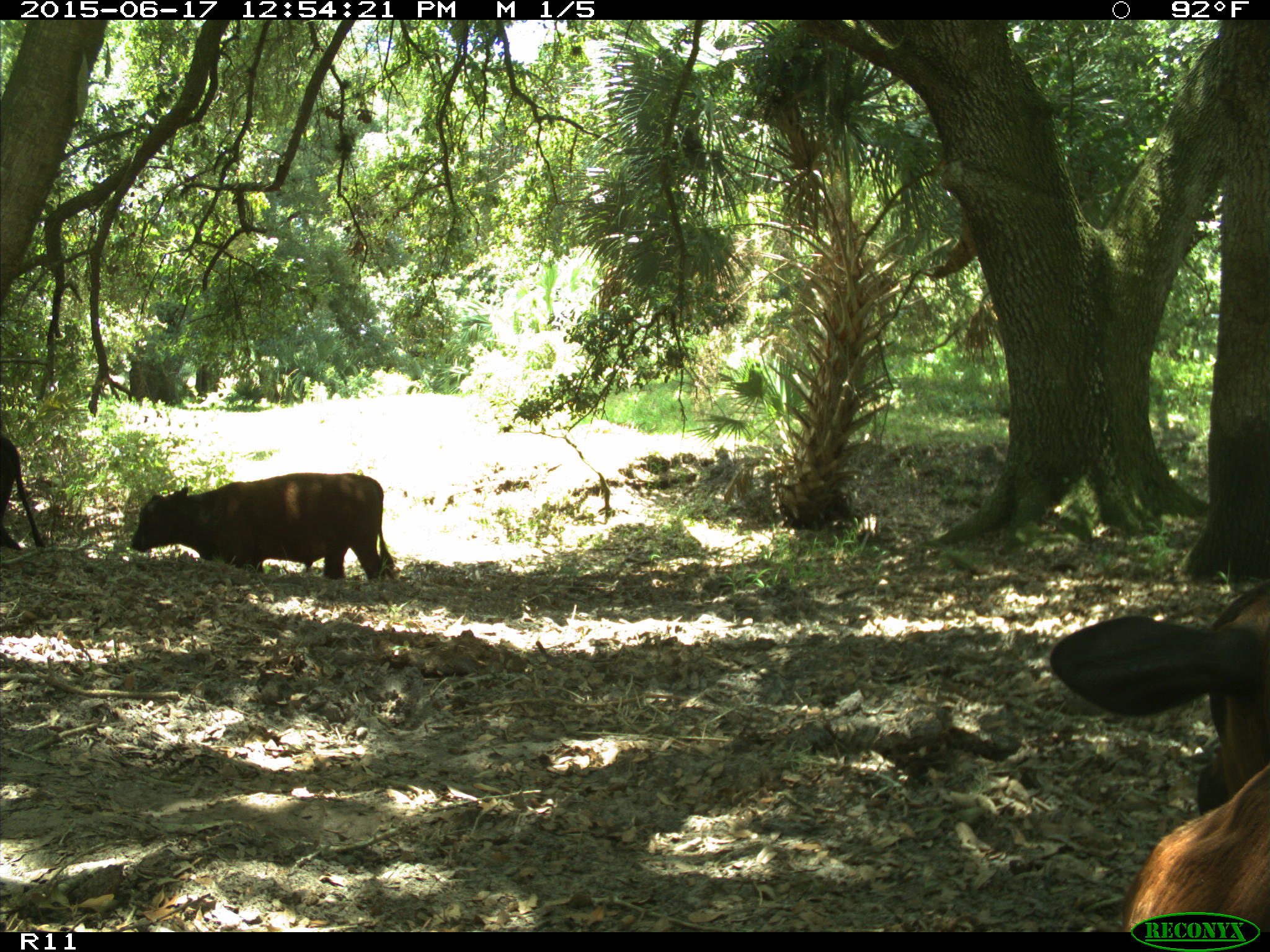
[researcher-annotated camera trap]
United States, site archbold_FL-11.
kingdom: Animalia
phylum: Chordata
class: Mammalia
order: Artiodactyla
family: Bovidae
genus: Bos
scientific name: Bos taurus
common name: domestic cow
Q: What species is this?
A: Bos taurus (domestic cow).